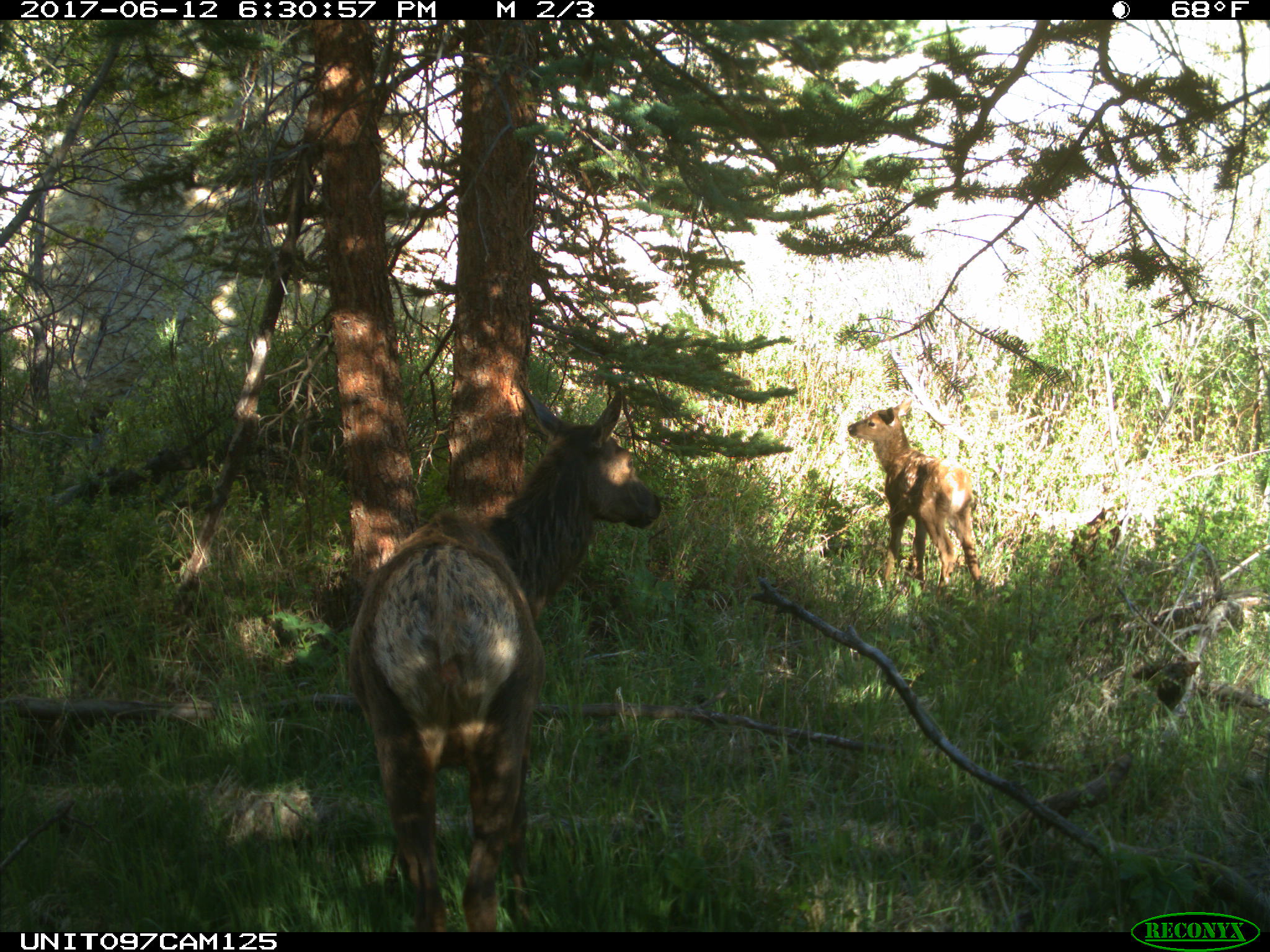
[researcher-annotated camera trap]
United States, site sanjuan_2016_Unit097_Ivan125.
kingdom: Animalia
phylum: Chordata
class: Mammalia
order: Artiodactyla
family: Cervidae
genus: Cervus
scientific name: Cervus elaphus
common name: red deer